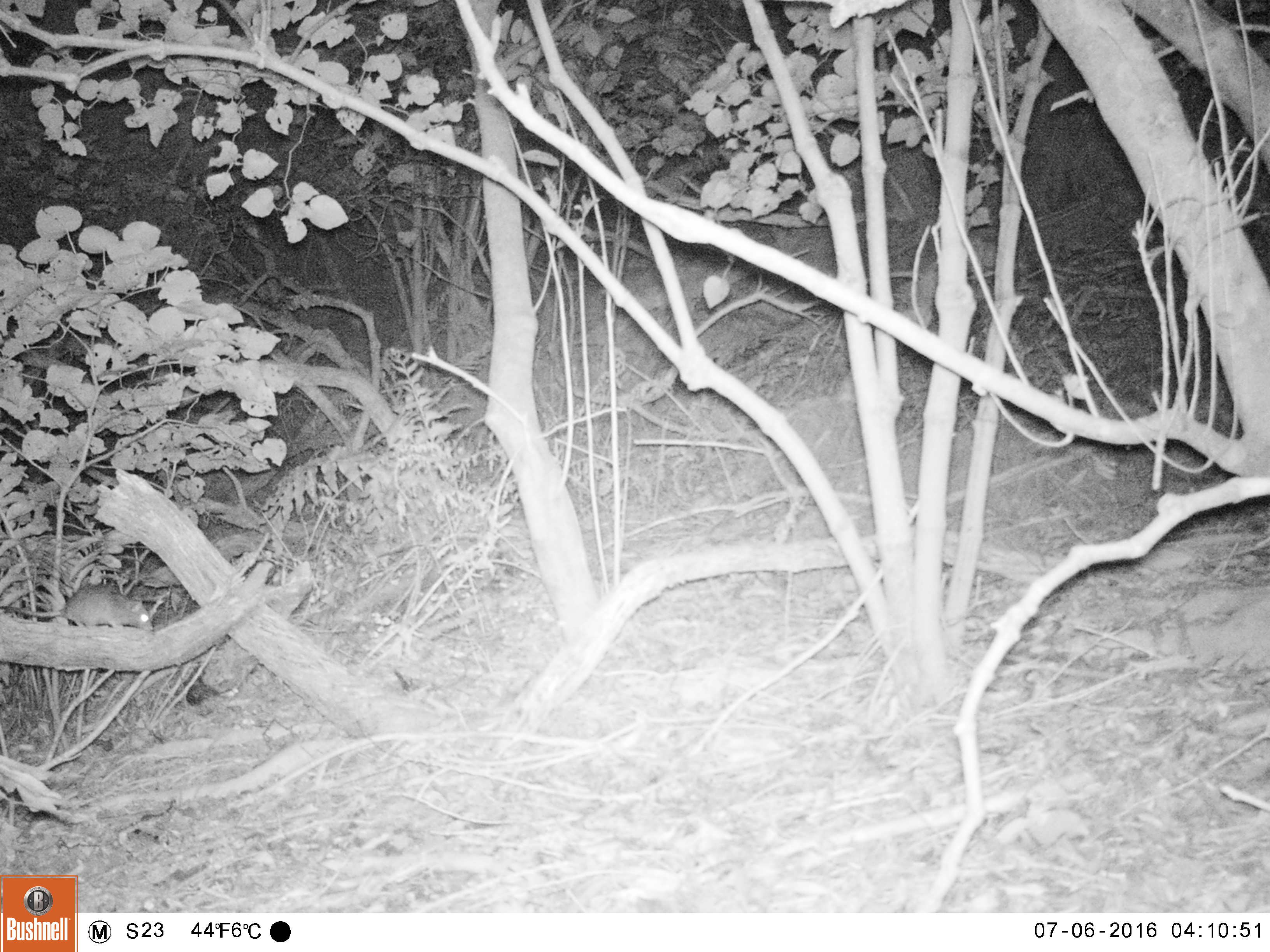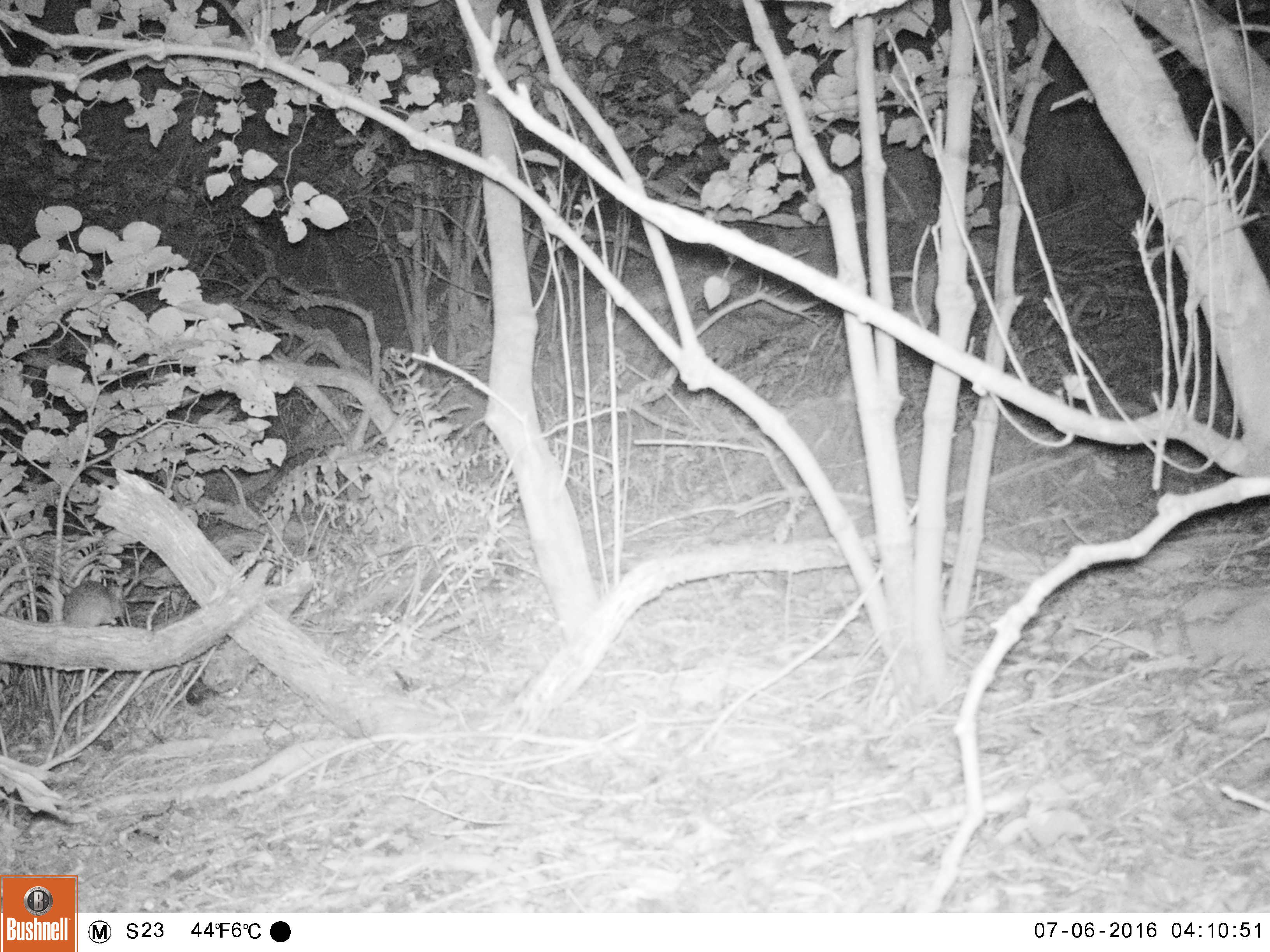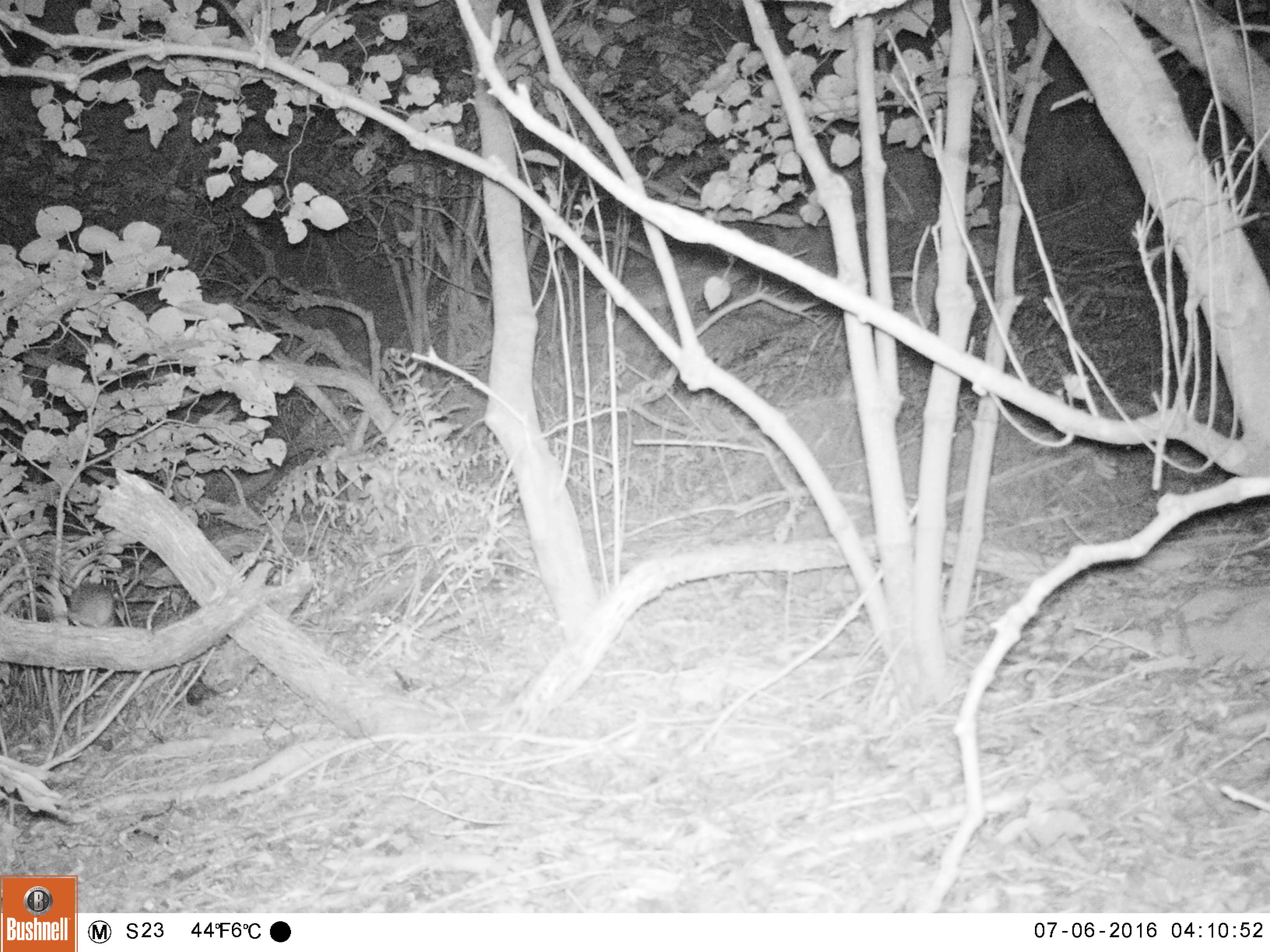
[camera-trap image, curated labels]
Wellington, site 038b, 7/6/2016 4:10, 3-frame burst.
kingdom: Animalia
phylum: Chordata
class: Mammalia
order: Rodentia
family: Muridae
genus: Rattus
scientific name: Rattus rattus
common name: ship rat